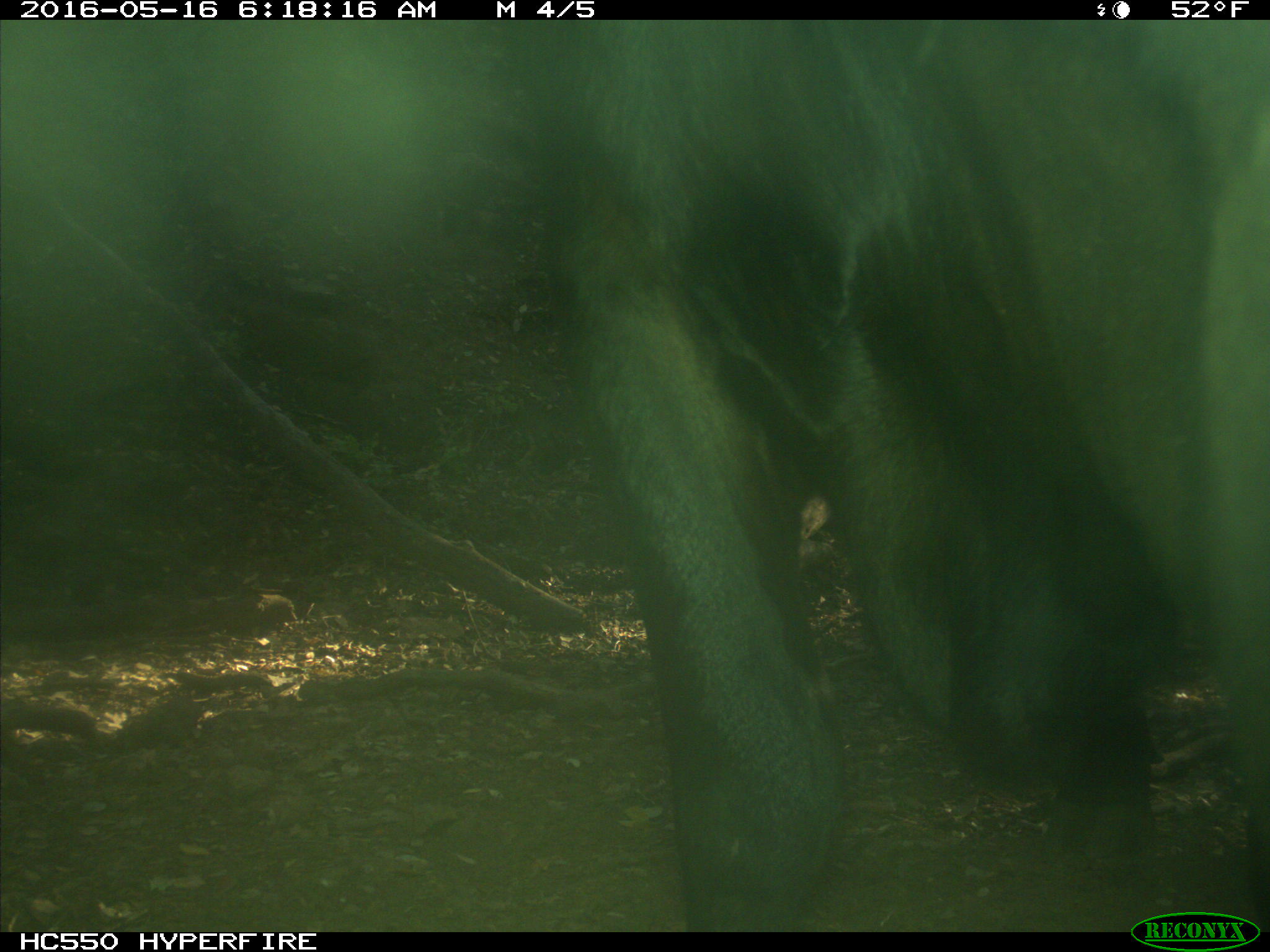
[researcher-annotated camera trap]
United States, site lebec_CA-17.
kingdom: Animalia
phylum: Chordata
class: Mammalia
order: Artiodactyla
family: Bovidae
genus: Bos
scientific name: Bos taurus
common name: domestic cow